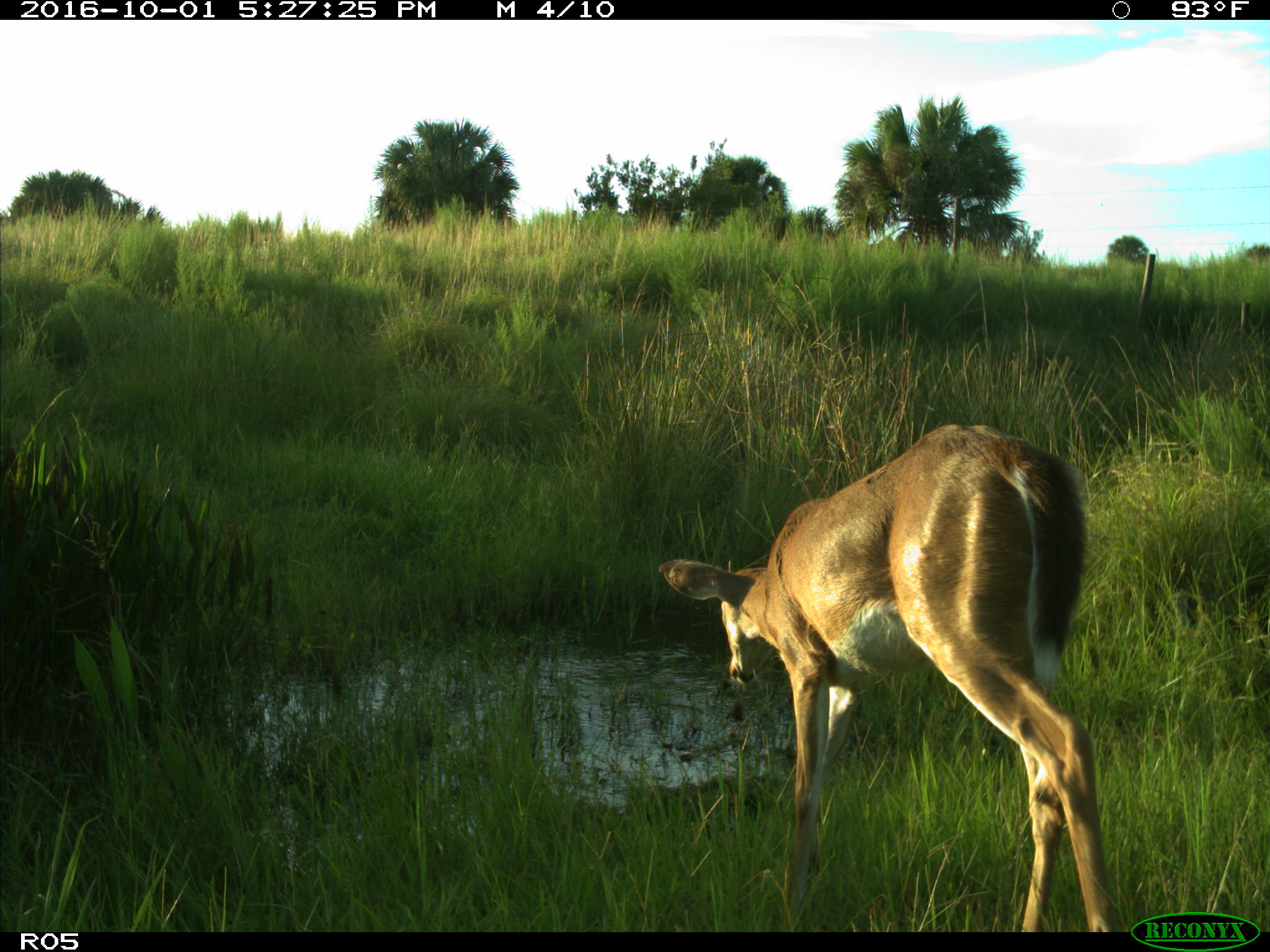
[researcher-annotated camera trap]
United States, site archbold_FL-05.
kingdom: Animalia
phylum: Chordata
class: Mammalia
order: Artiodactyla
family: Cervidae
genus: Odocoileus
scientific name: Odocoileus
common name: deer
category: unidentified deer